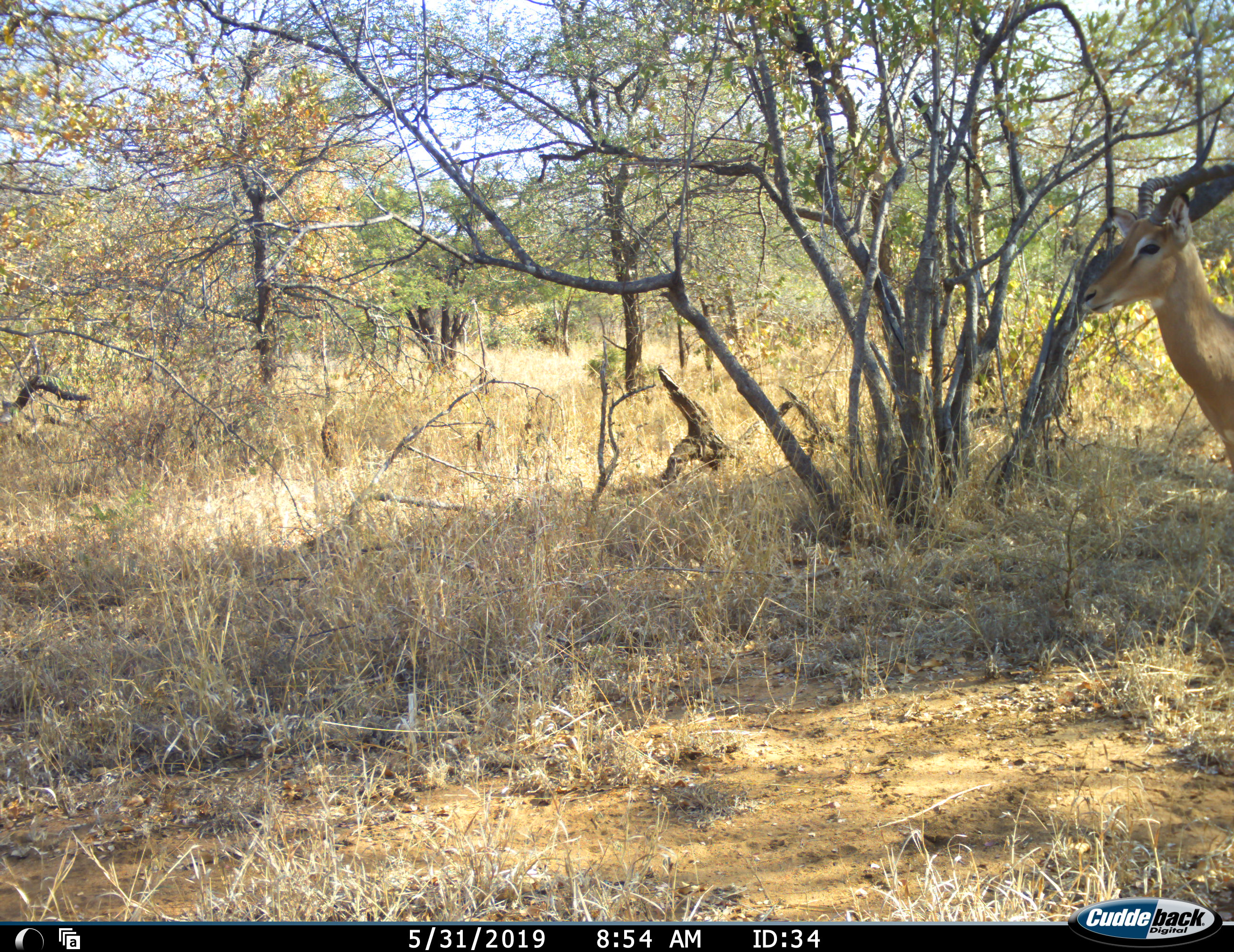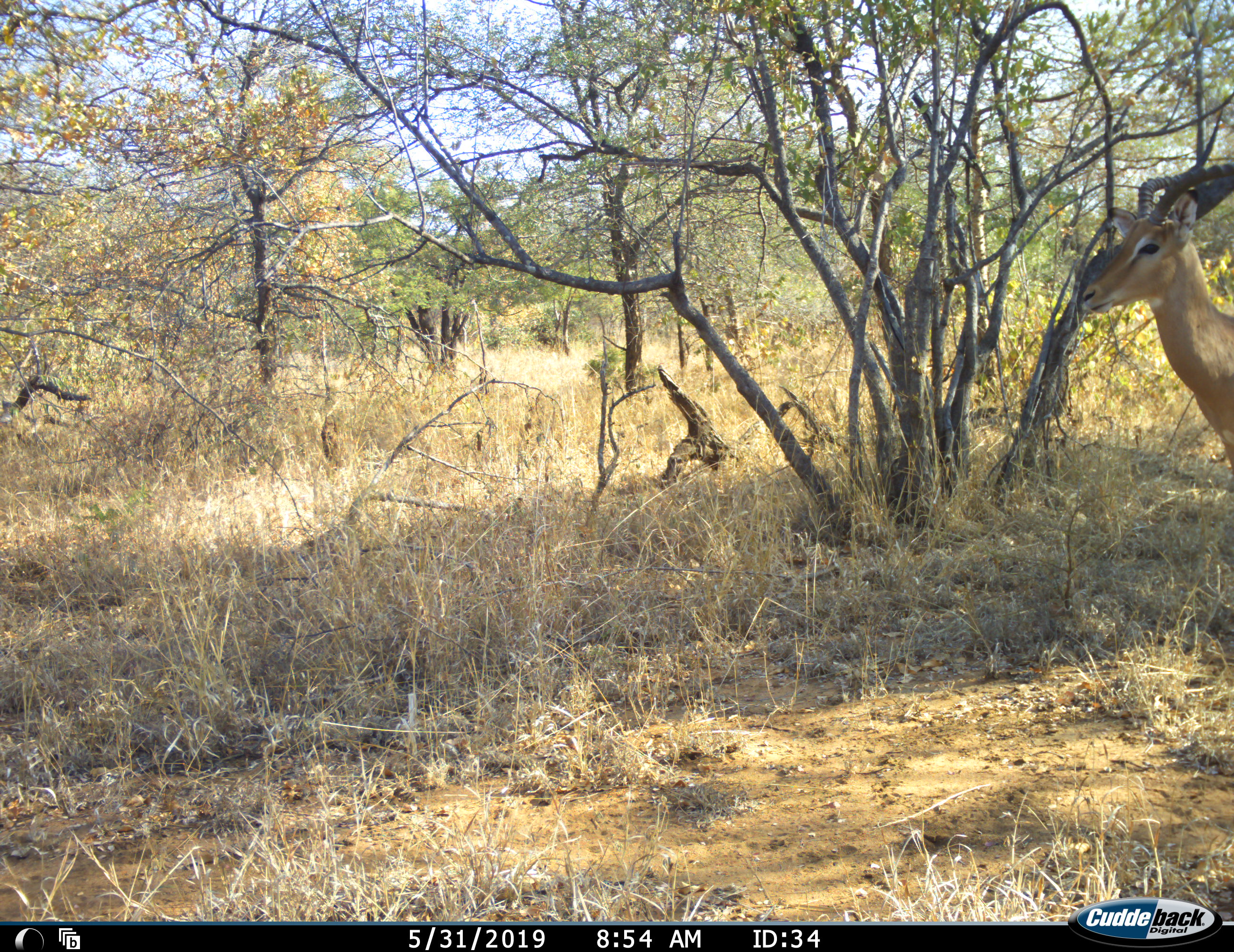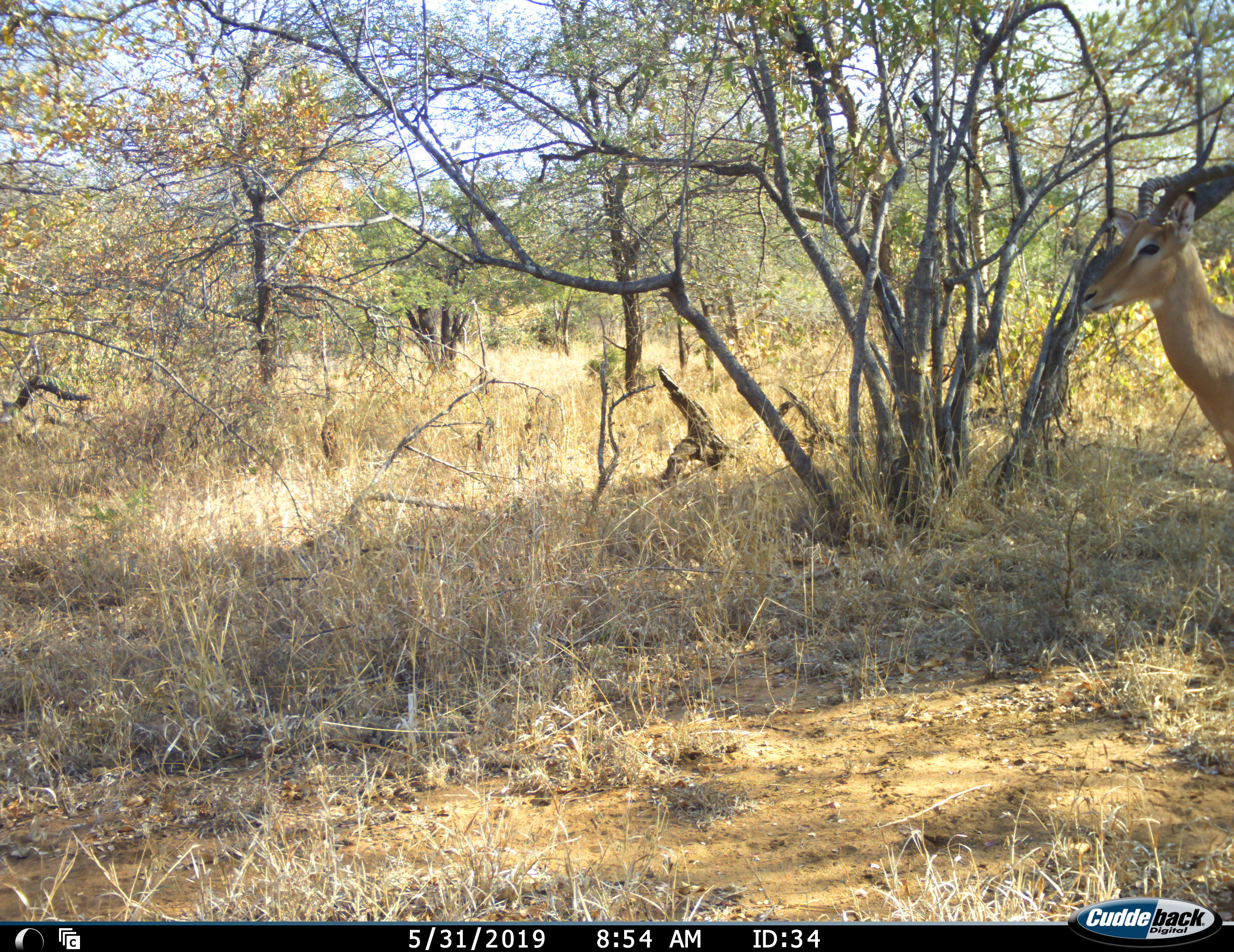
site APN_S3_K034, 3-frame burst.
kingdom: Animalia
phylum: Chordata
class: Mammalia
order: Artiodactyla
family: Bovidae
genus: Aepyceros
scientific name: Aepyceros melampus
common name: impala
Impala (Aepyceros melampus), count 1. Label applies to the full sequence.